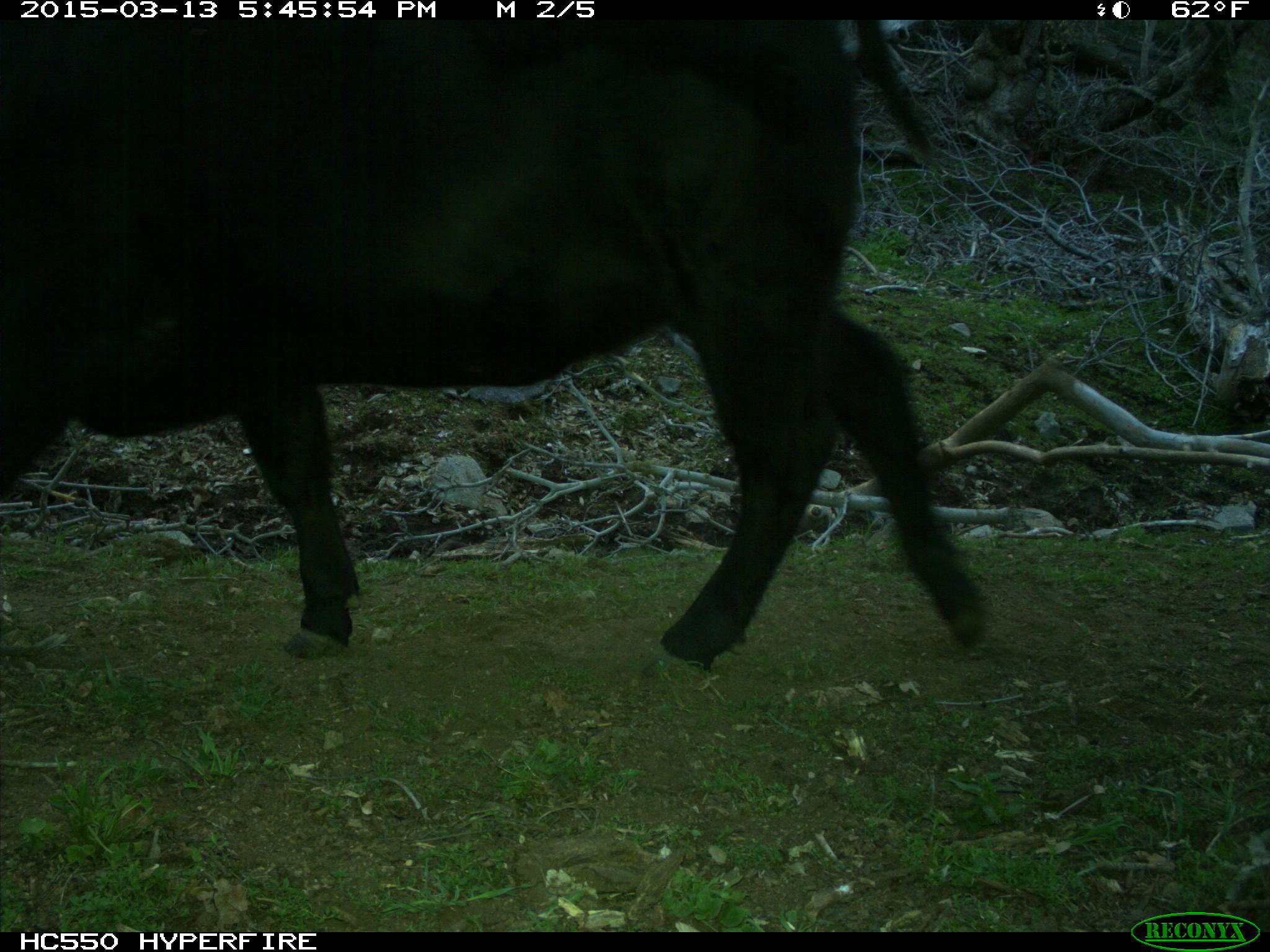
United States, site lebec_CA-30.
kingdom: Animalia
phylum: Chordata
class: Mammalia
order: Artiodactyla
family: Bovidae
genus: Bos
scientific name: Bos taurus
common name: domestic cow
Bos taurus (domestic cow).